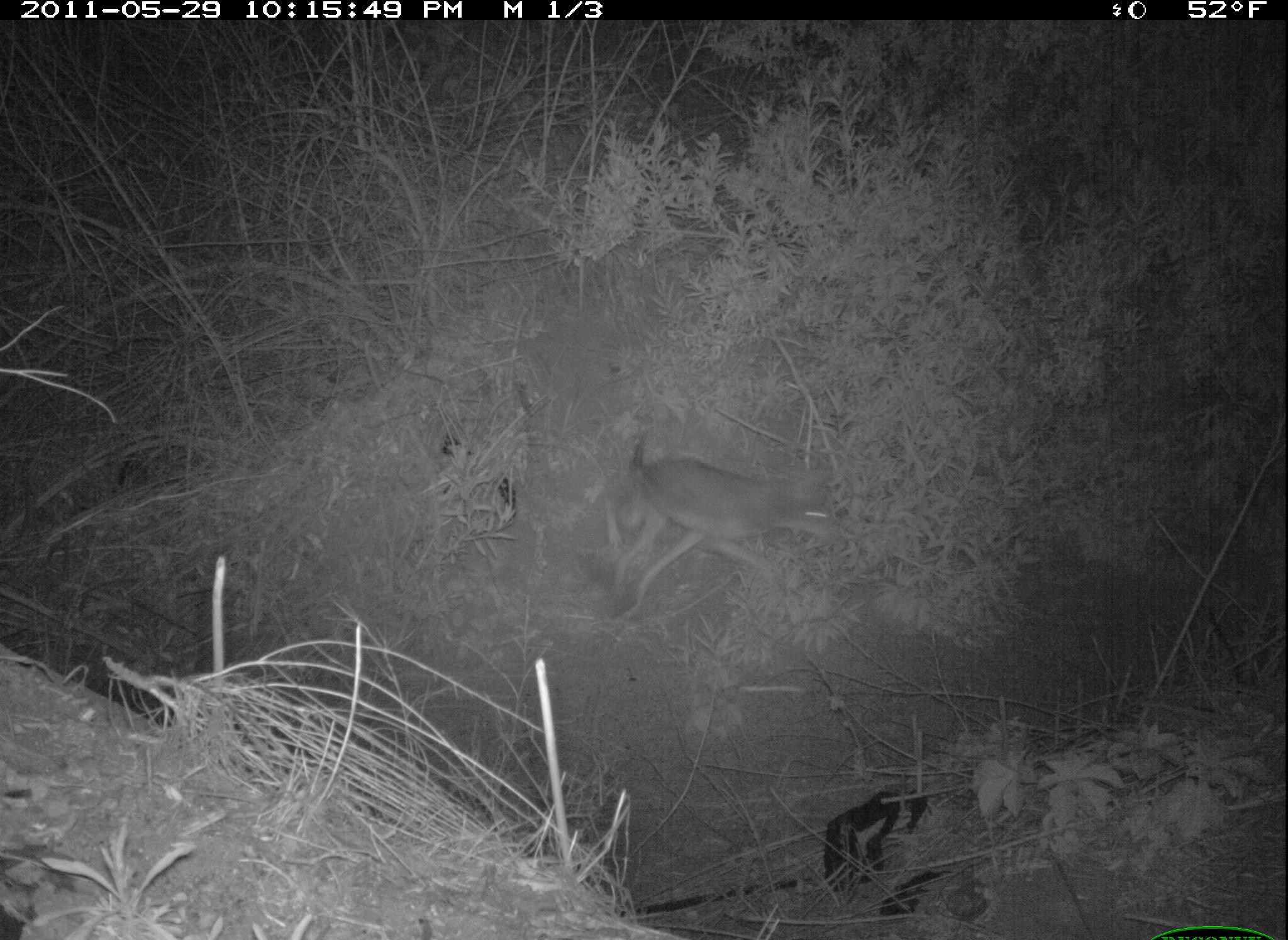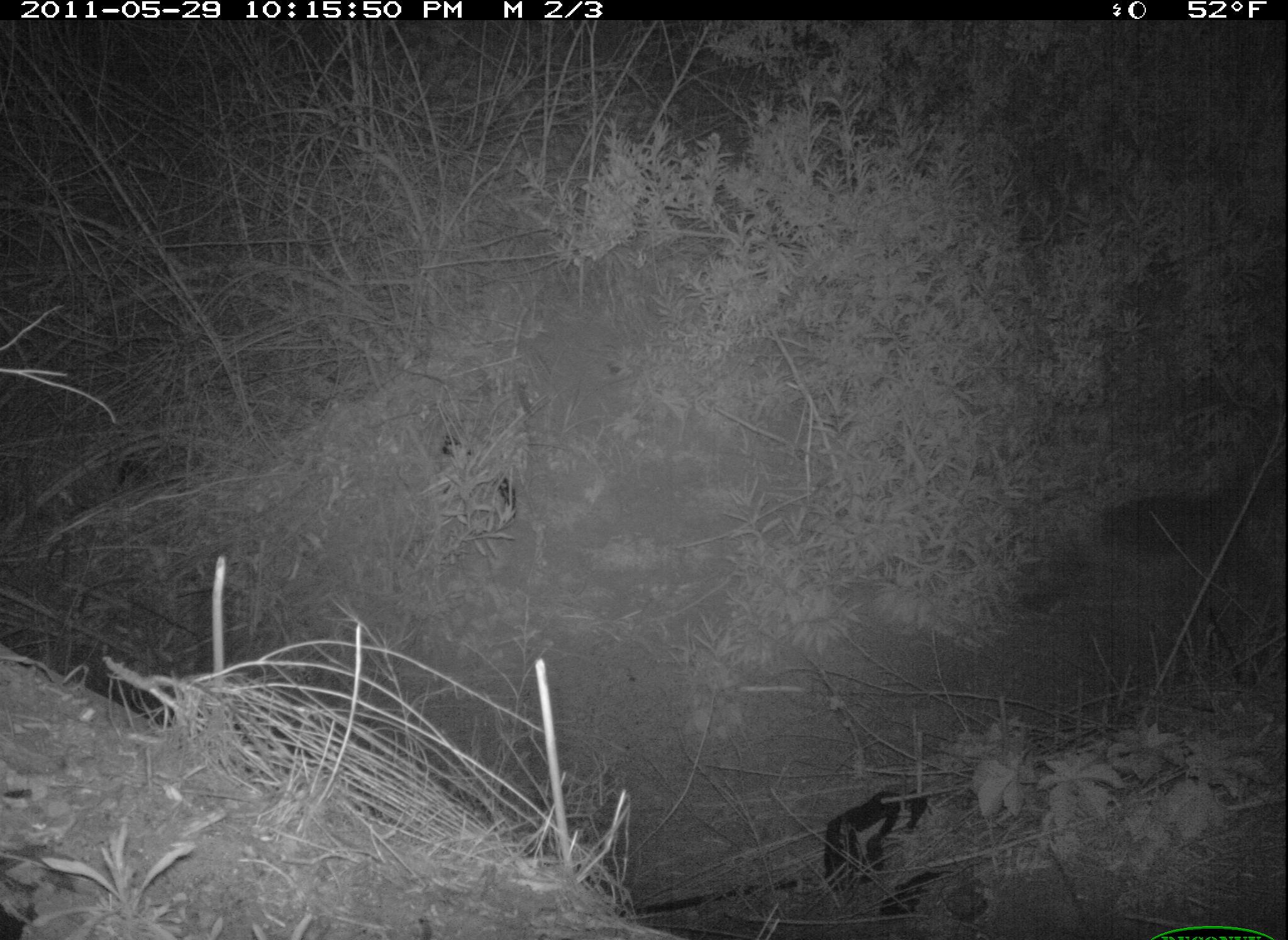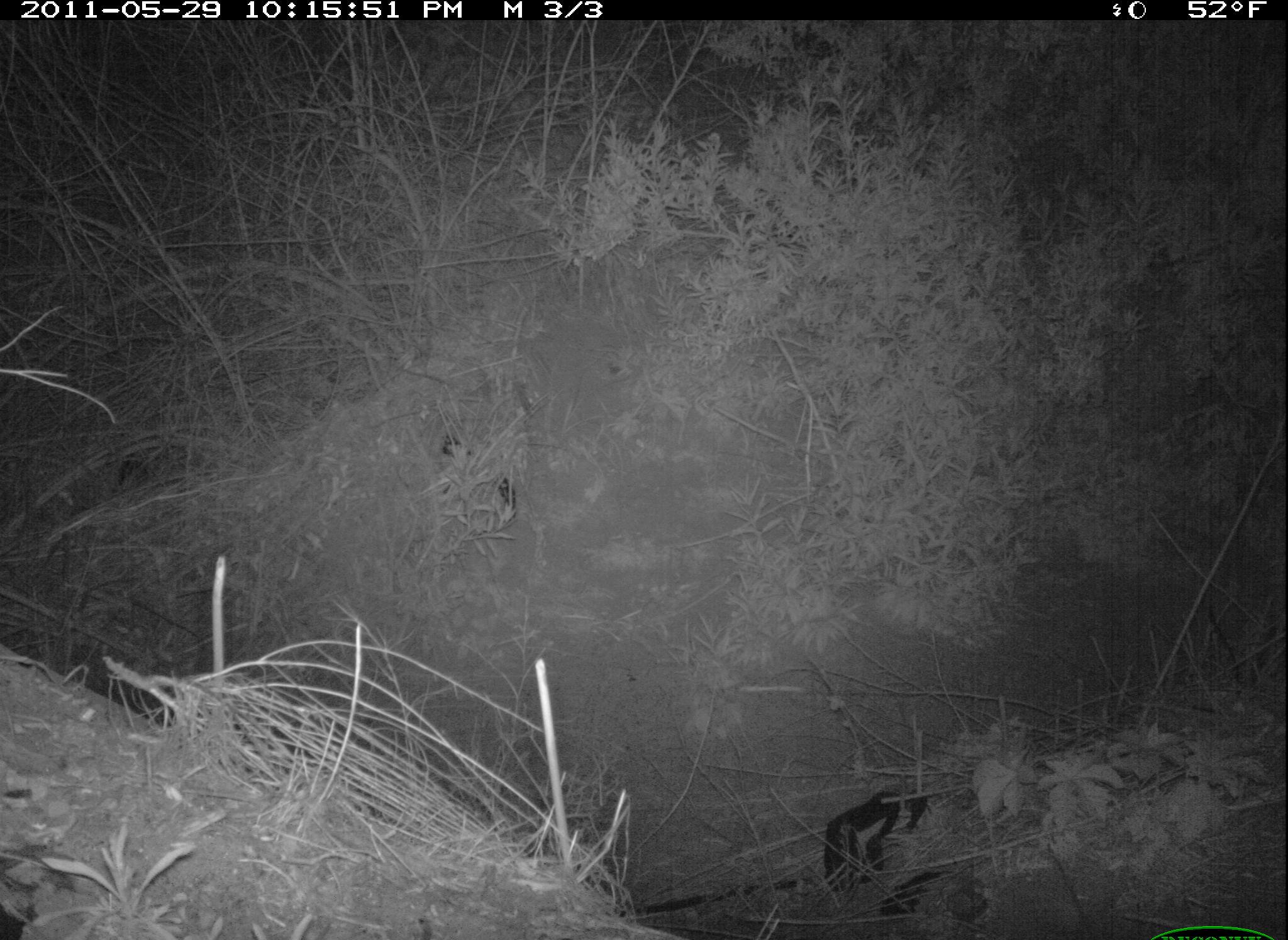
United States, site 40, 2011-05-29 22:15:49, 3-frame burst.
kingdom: Animalia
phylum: Chordata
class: Mammalia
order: Carnivora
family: Canidae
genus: Canis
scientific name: Canis latrans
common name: coyote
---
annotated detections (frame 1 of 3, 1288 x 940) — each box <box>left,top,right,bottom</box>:
coyote: <box>593,431,854,631</box>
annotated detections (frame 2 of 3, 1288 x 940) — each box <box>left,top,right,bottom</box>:
coyote: <box>1041,471,1288,611</box>